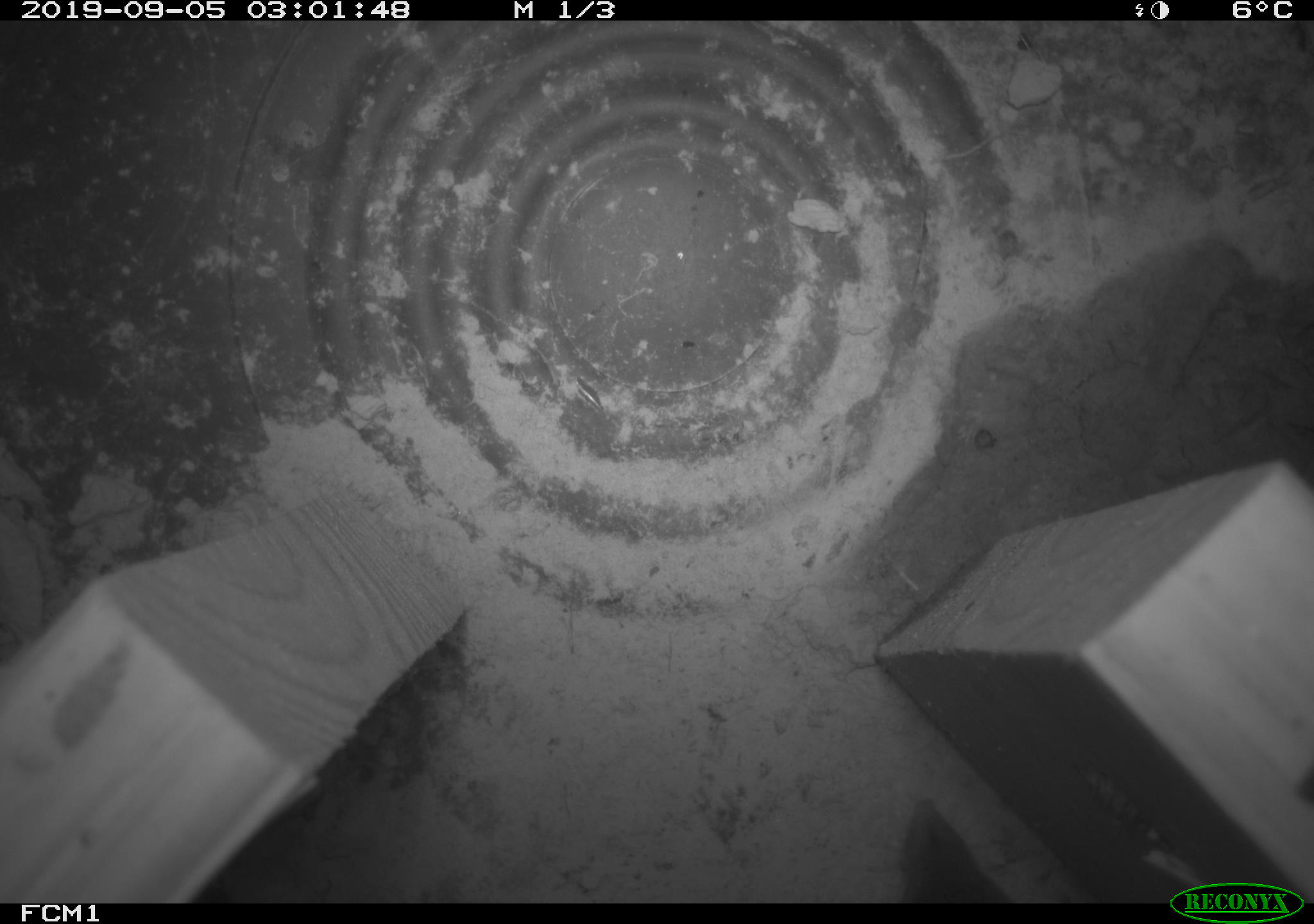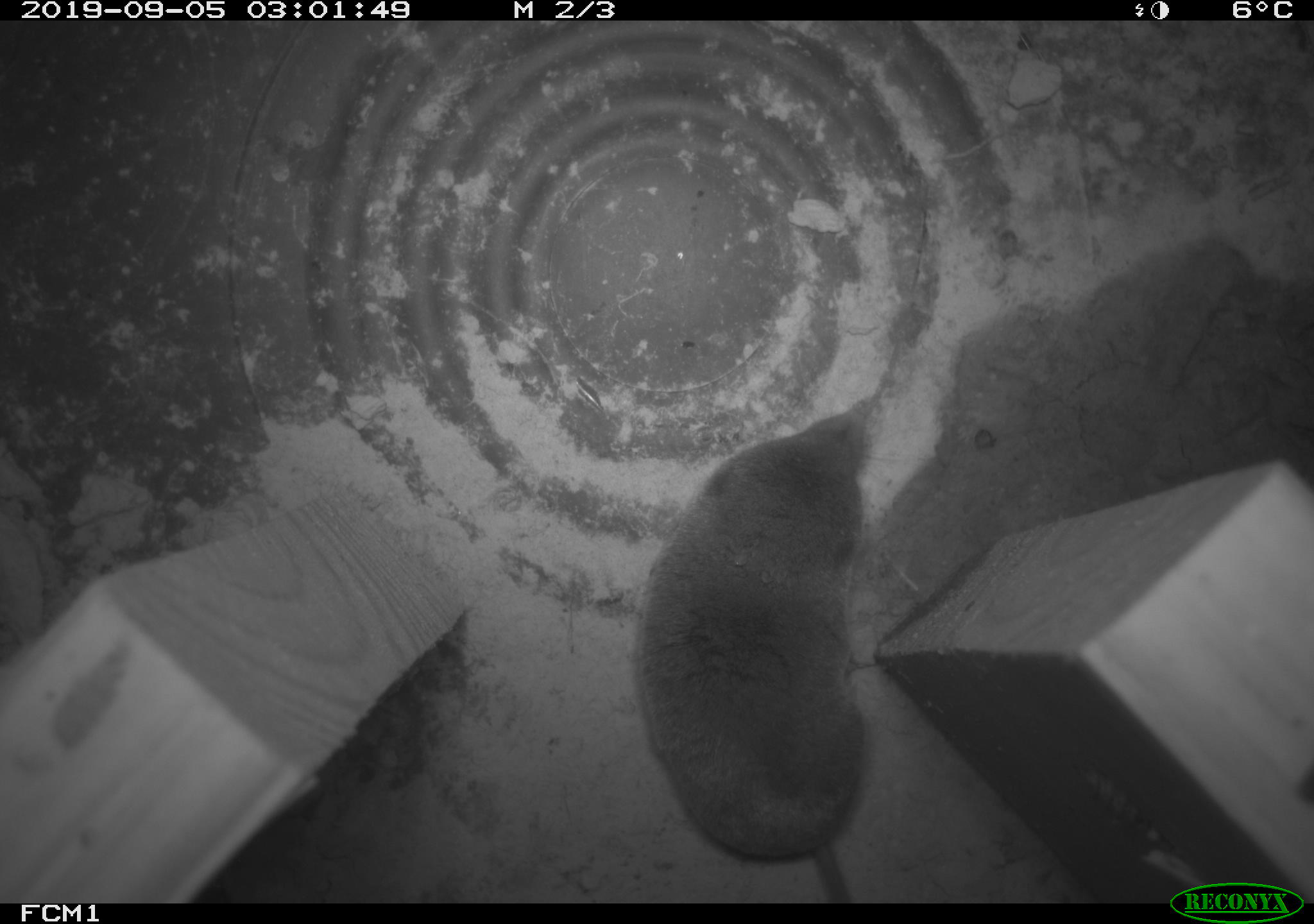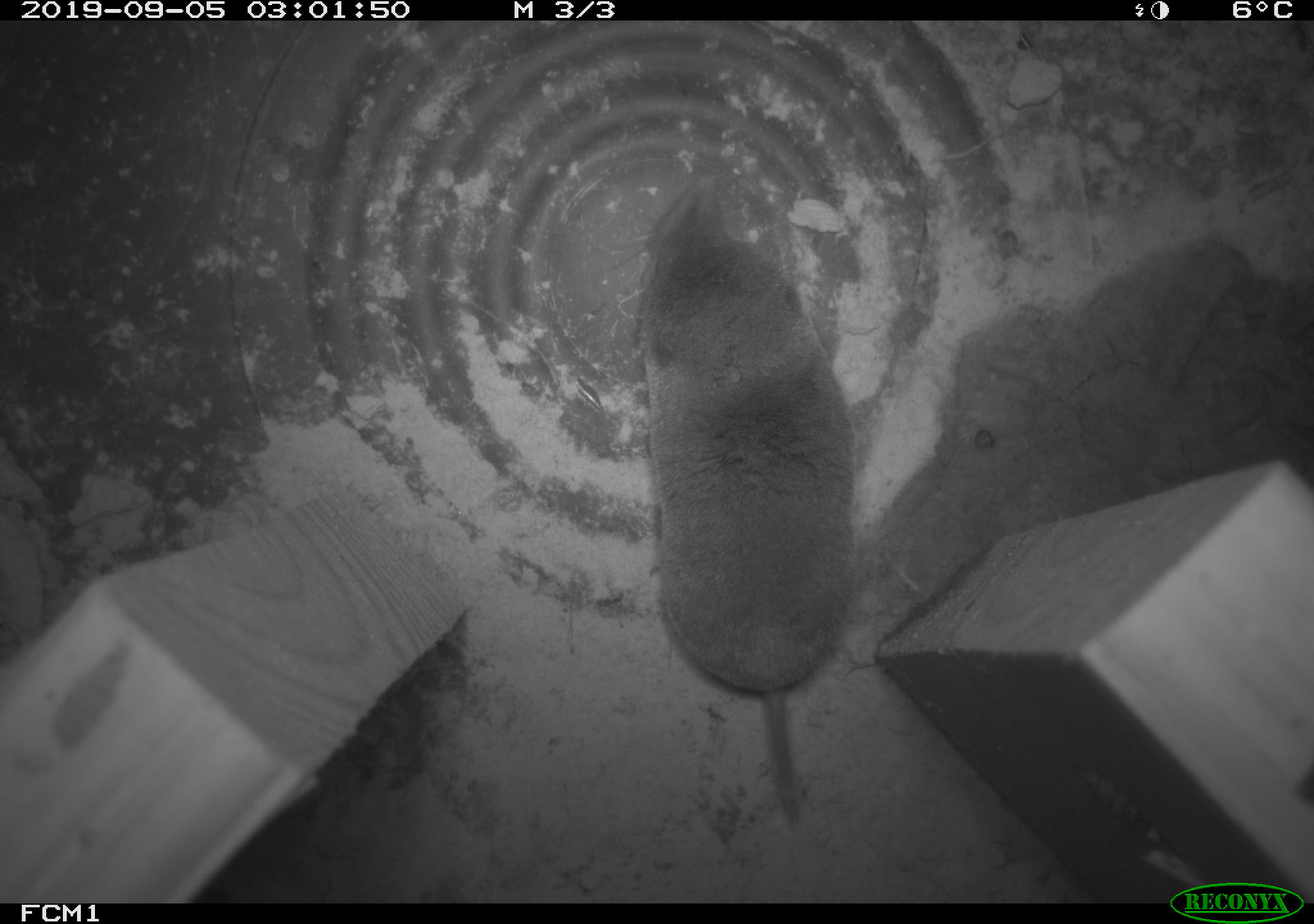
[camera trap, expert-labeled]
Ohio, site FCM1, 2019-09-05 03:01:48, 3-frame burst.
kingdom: Animalia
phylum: Chordata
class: Mammalia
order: Eulipotyphla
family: Soricidae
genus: Blarina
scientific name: Blarina brevicauda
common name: northern short-tailed shrew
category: n. short-tailed shrew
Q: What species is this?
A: N. short-tailed shrew (northern short-tailed shrew) (Blarina brevicauda).